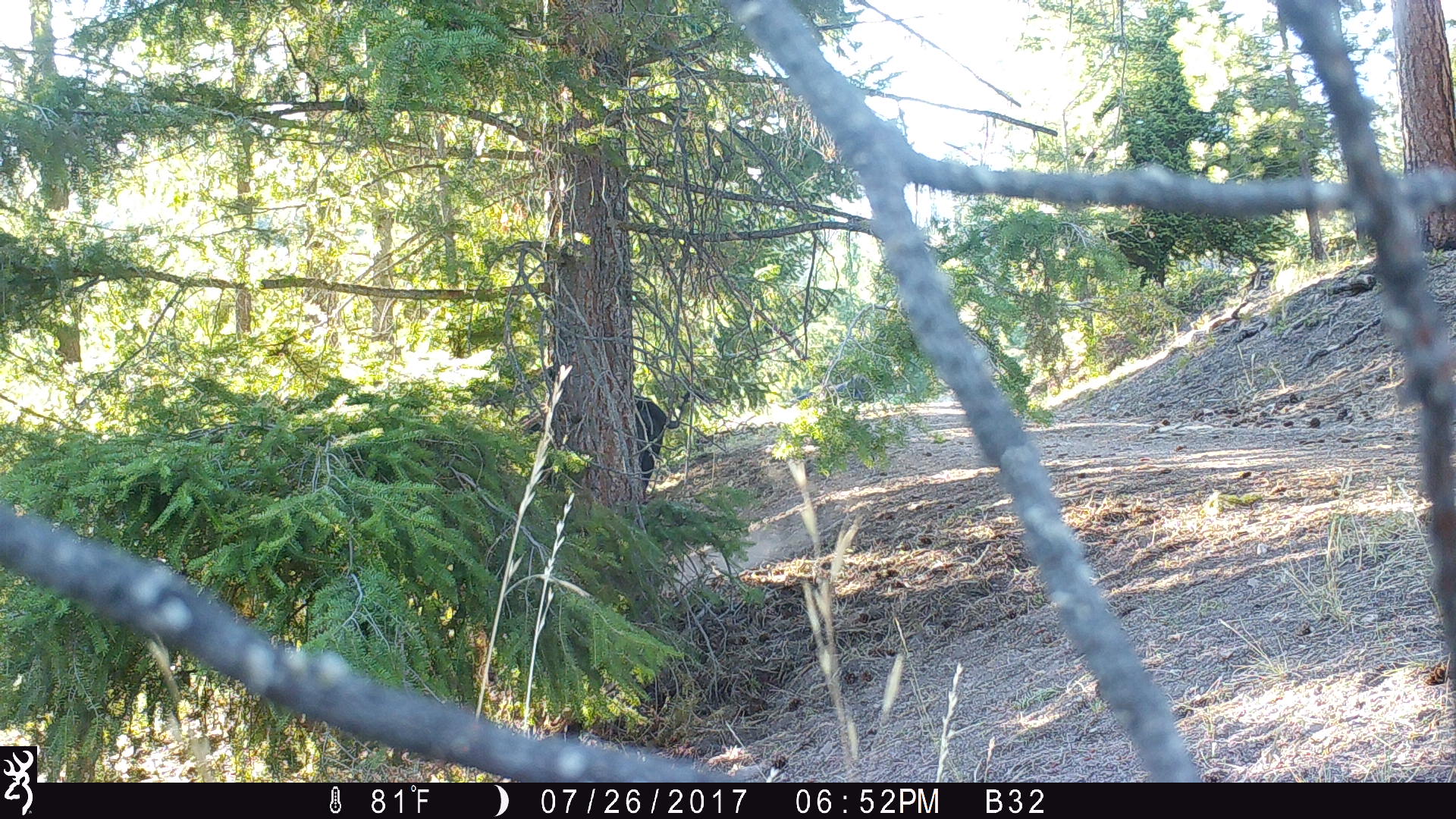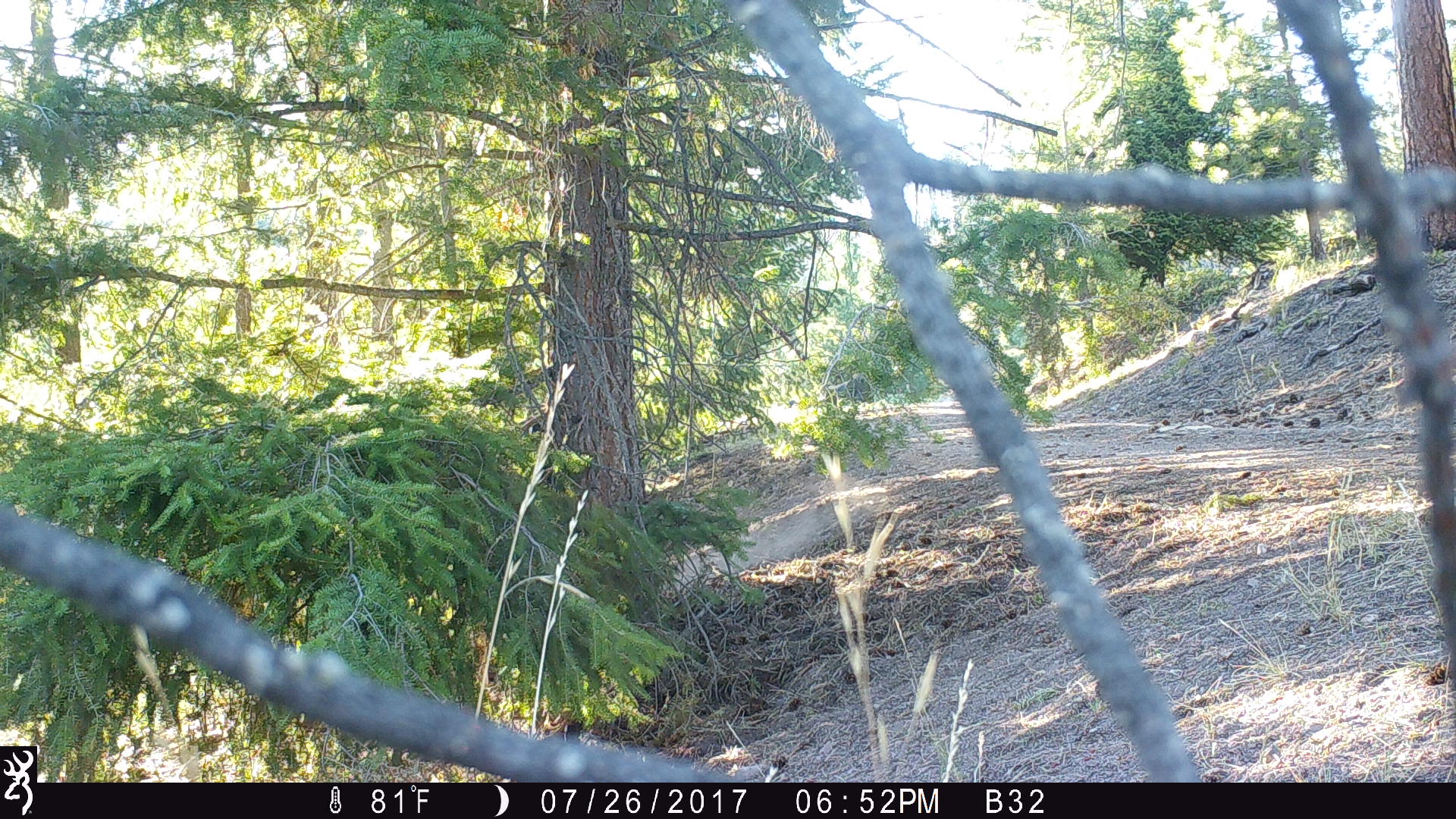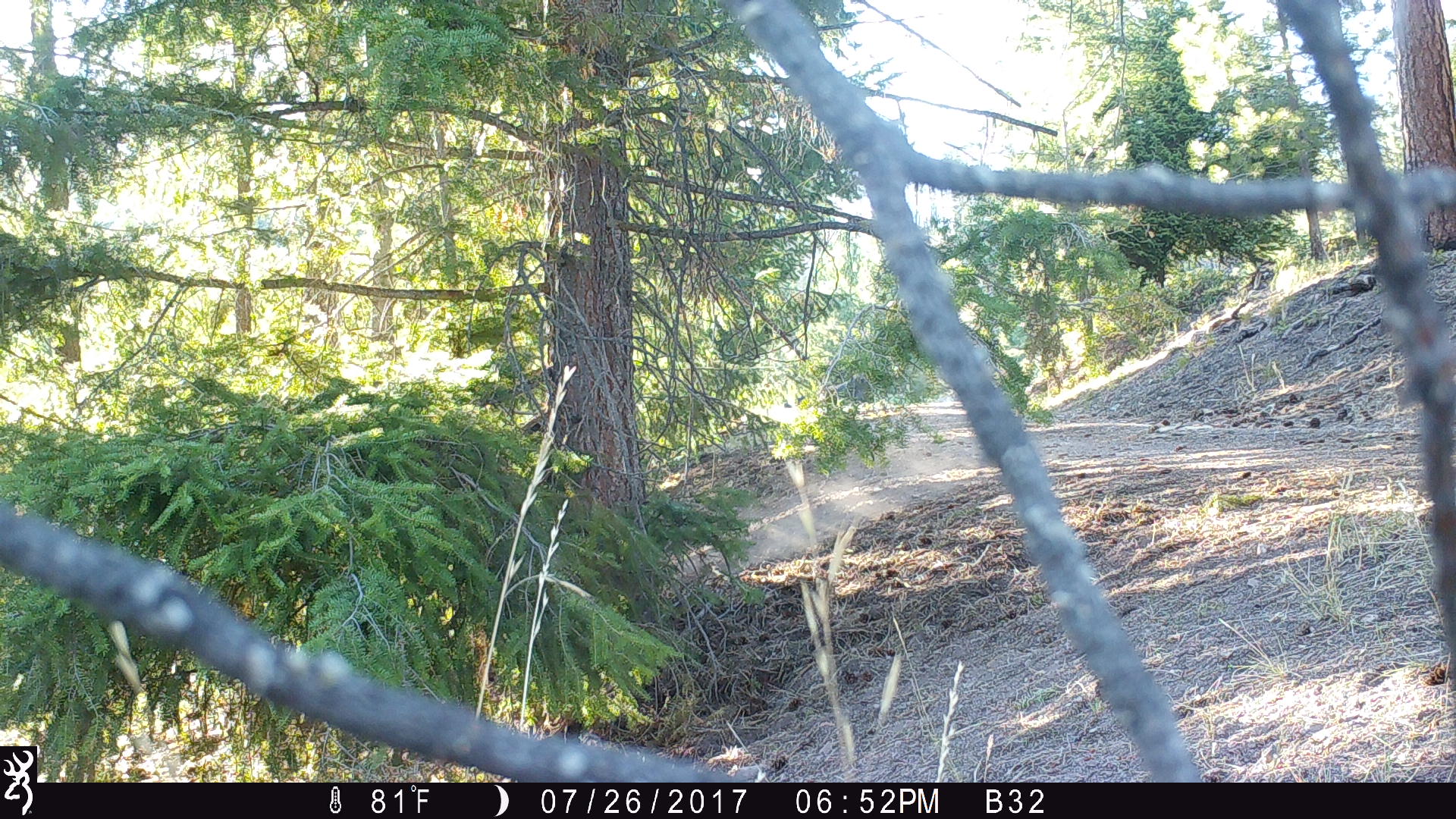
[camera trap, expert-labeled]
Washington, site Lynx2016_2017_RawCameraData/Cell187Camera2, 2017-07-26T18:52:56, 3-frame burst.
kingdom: Animalia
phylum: Chordata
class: Mammalia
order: Artiodactyla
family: Bovidae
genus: Bos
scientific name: Bos taurus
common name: domestic cattle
Domestic cattle (Bos taurus). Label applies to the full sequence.